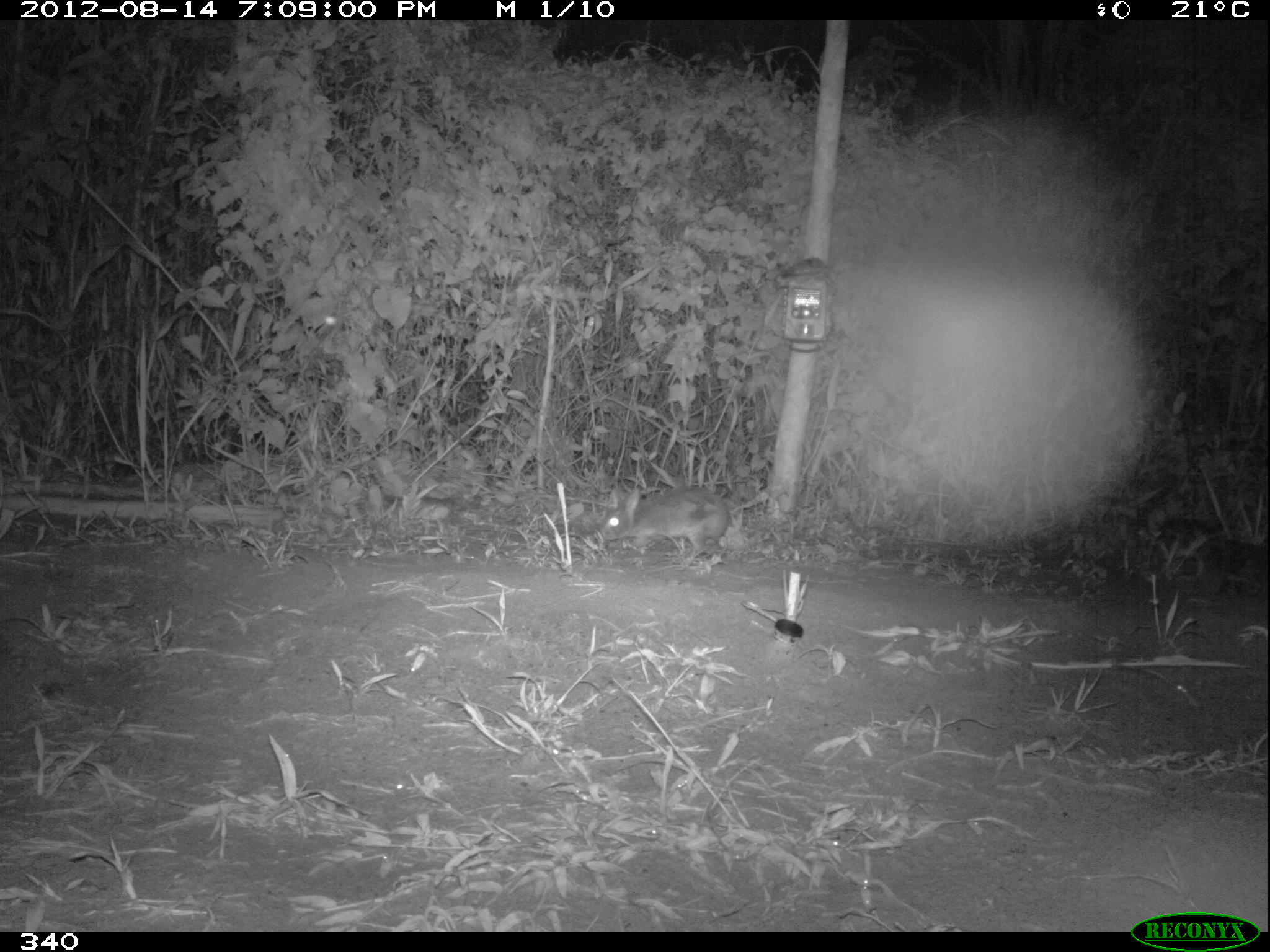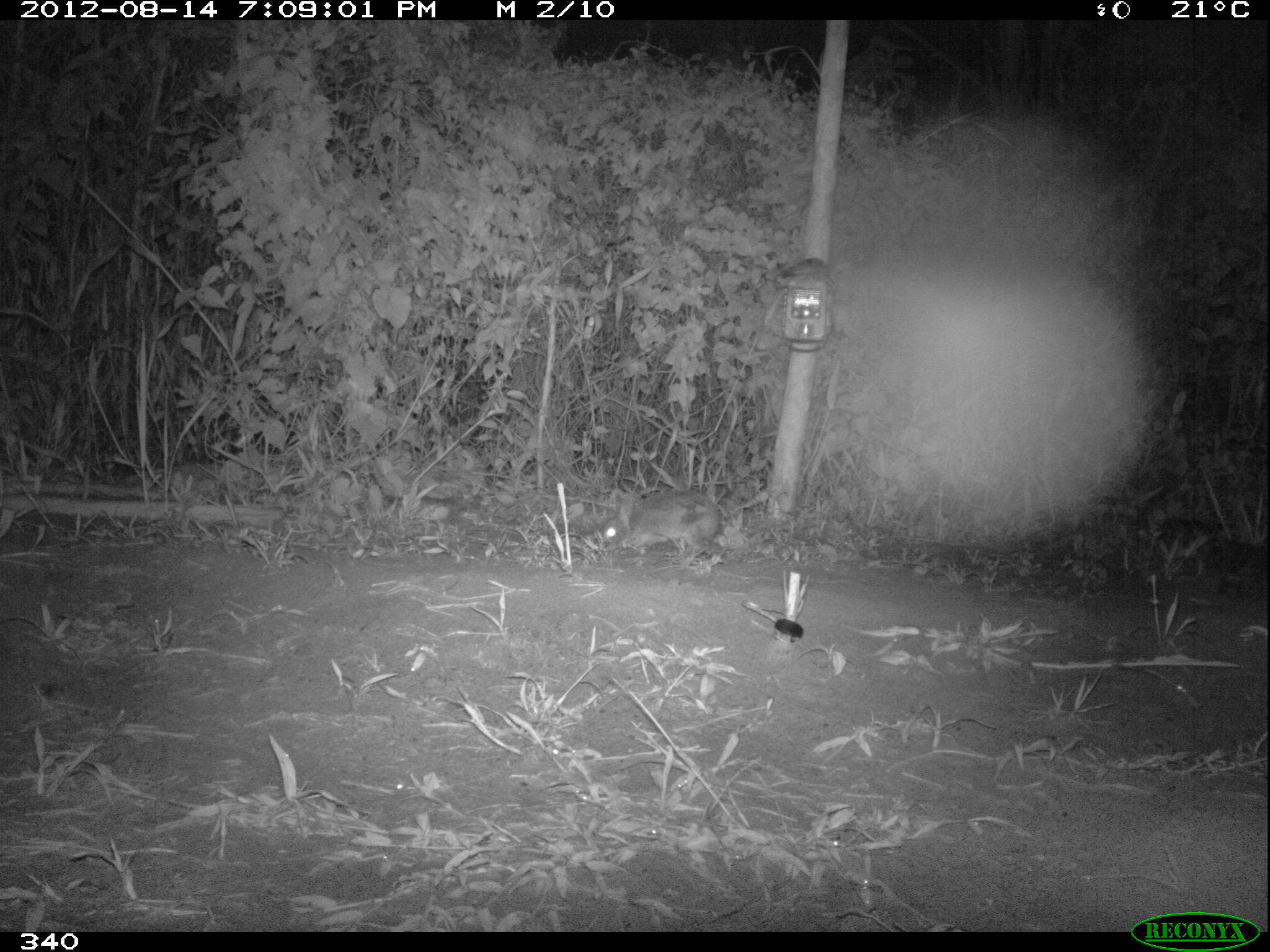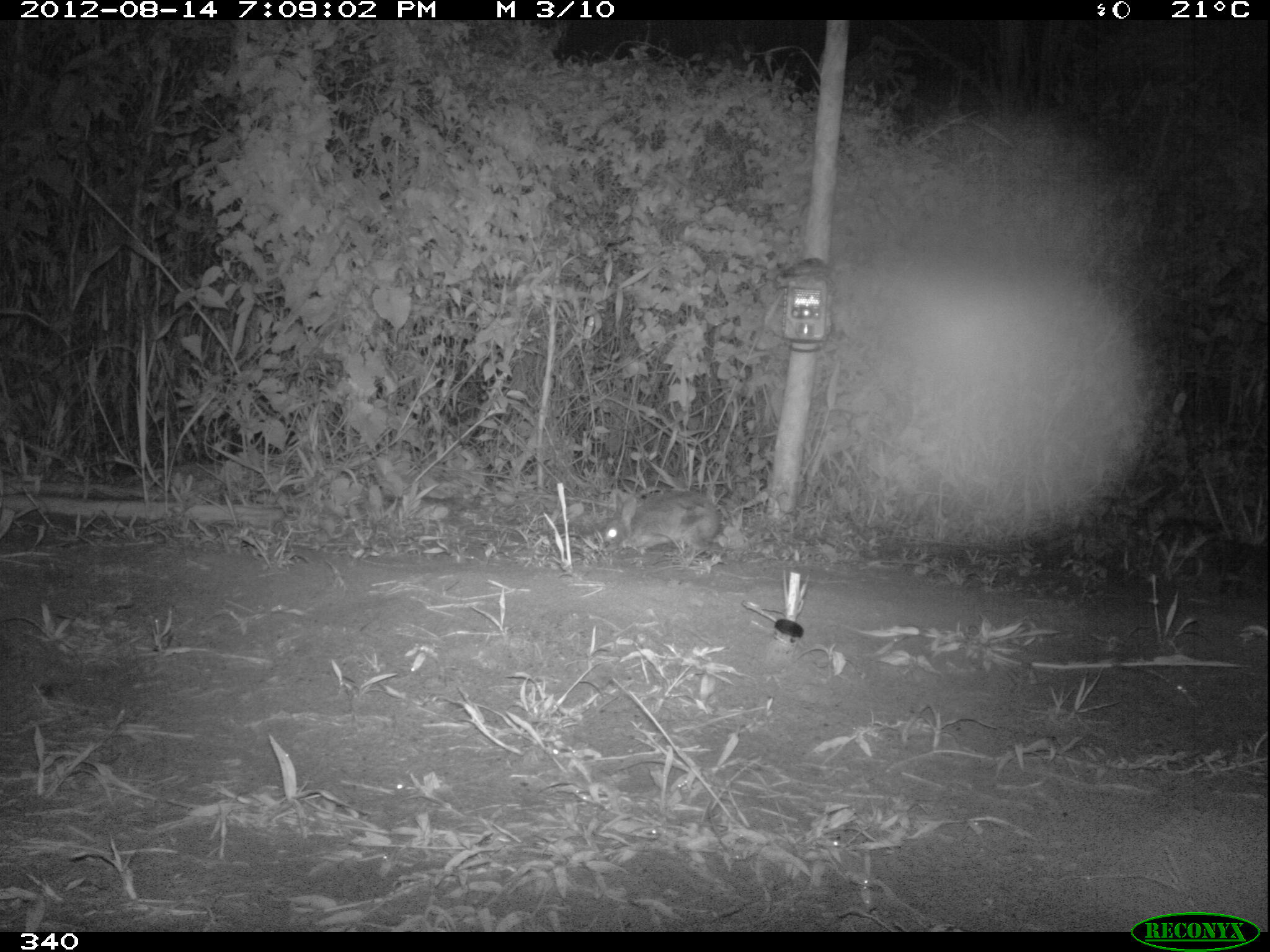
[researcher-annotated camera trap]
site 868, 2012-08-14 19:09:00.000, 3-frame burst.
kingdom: Animalia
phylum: Chordata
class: Mammalia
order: Lagomorpha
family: Leporidae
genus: Sylvilagus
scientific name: Sylvilagus brasiliensis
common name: tapeti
Sylvilagus brasiliensis (tapeti).